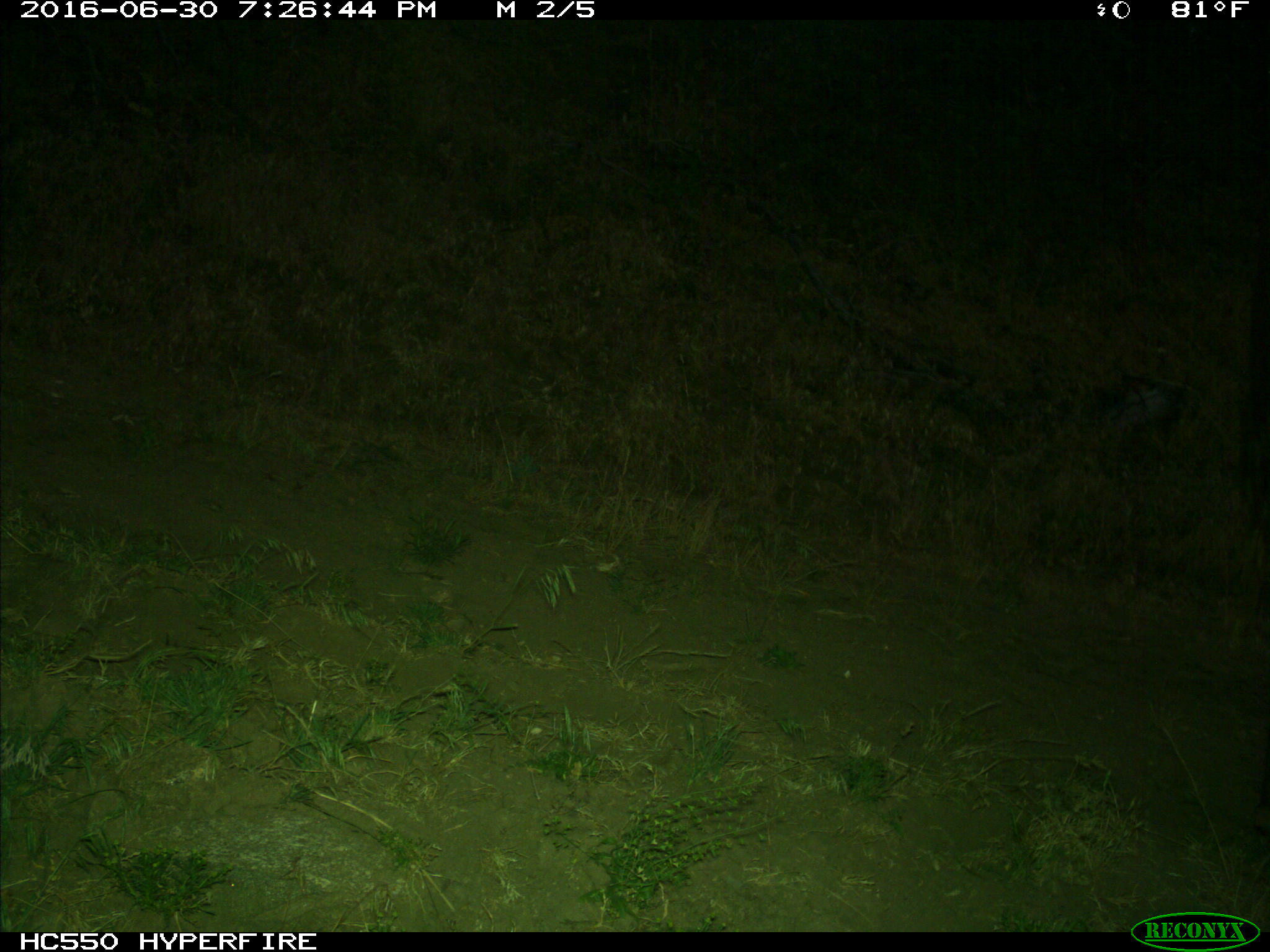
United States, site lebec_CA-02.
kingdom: Animalia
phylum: Chordata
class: Mammalia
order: Artiodactyla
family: Bovidae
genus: Bos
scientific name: Bos taurus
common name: domestic cow